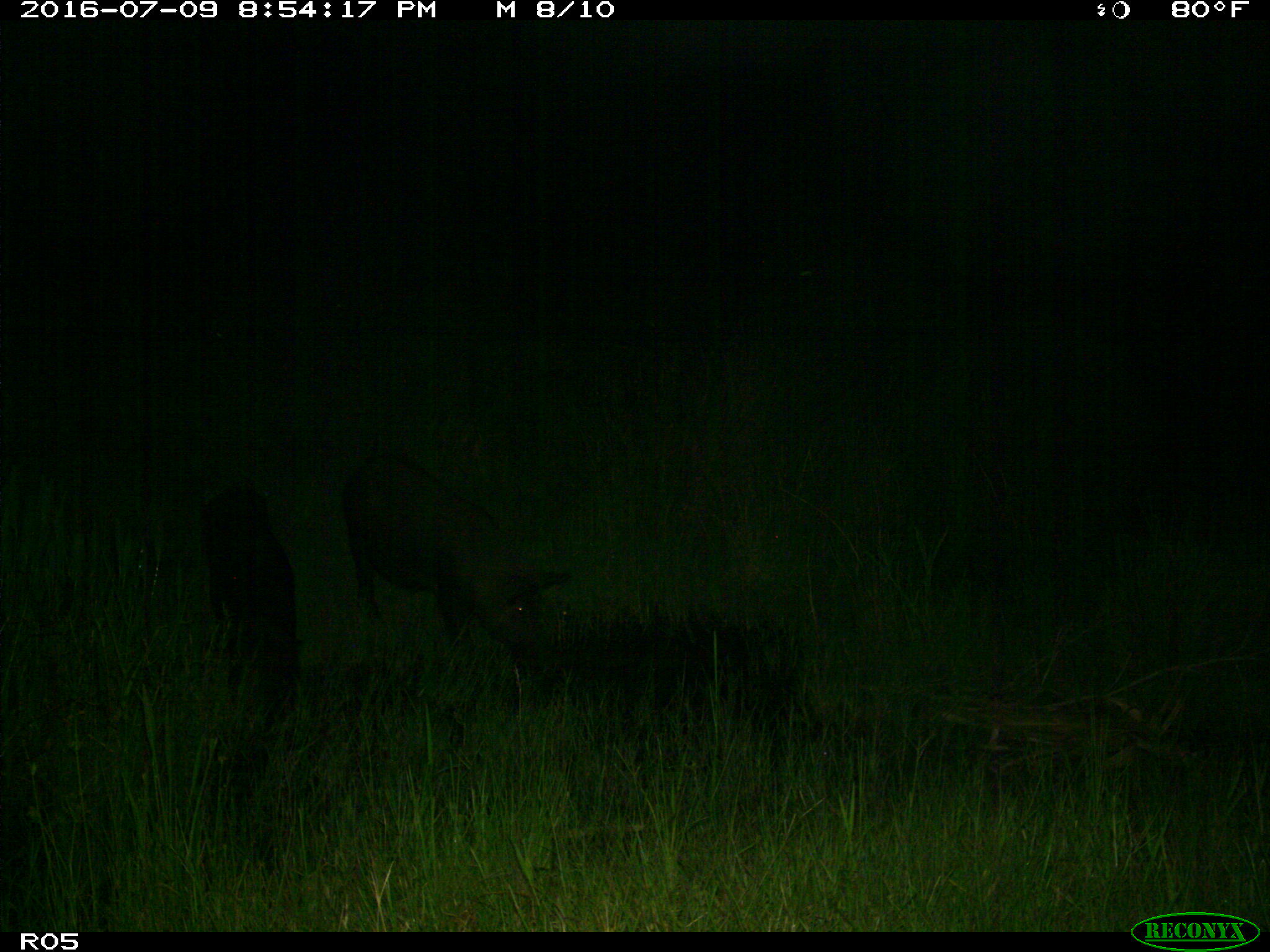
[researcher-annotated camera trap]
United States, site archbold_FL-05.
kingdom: Animalia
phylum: Chordata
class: Mammalia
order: Artiodactyla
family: Suidae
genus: Sus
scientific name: Sus scrofa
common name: wild boar